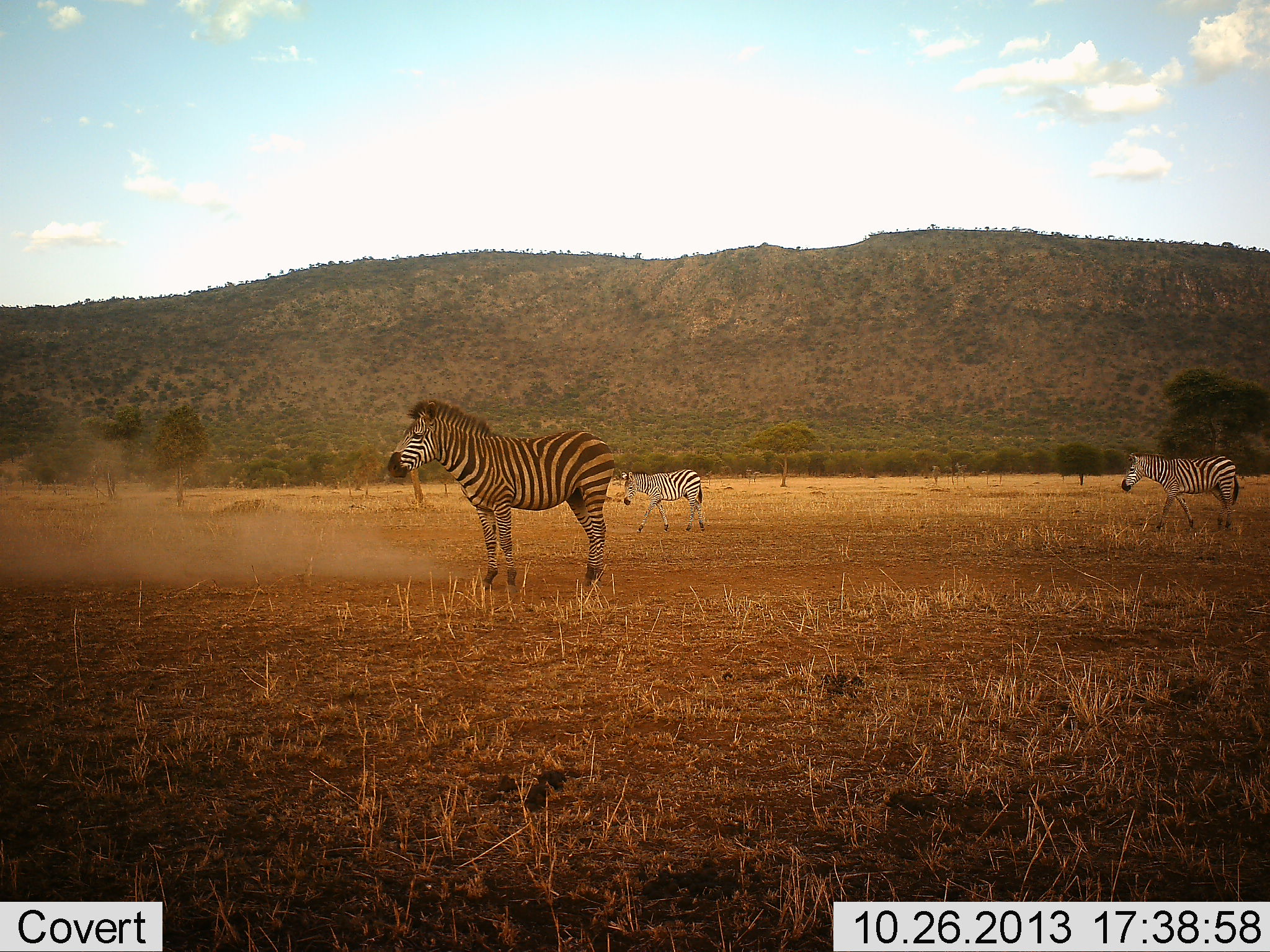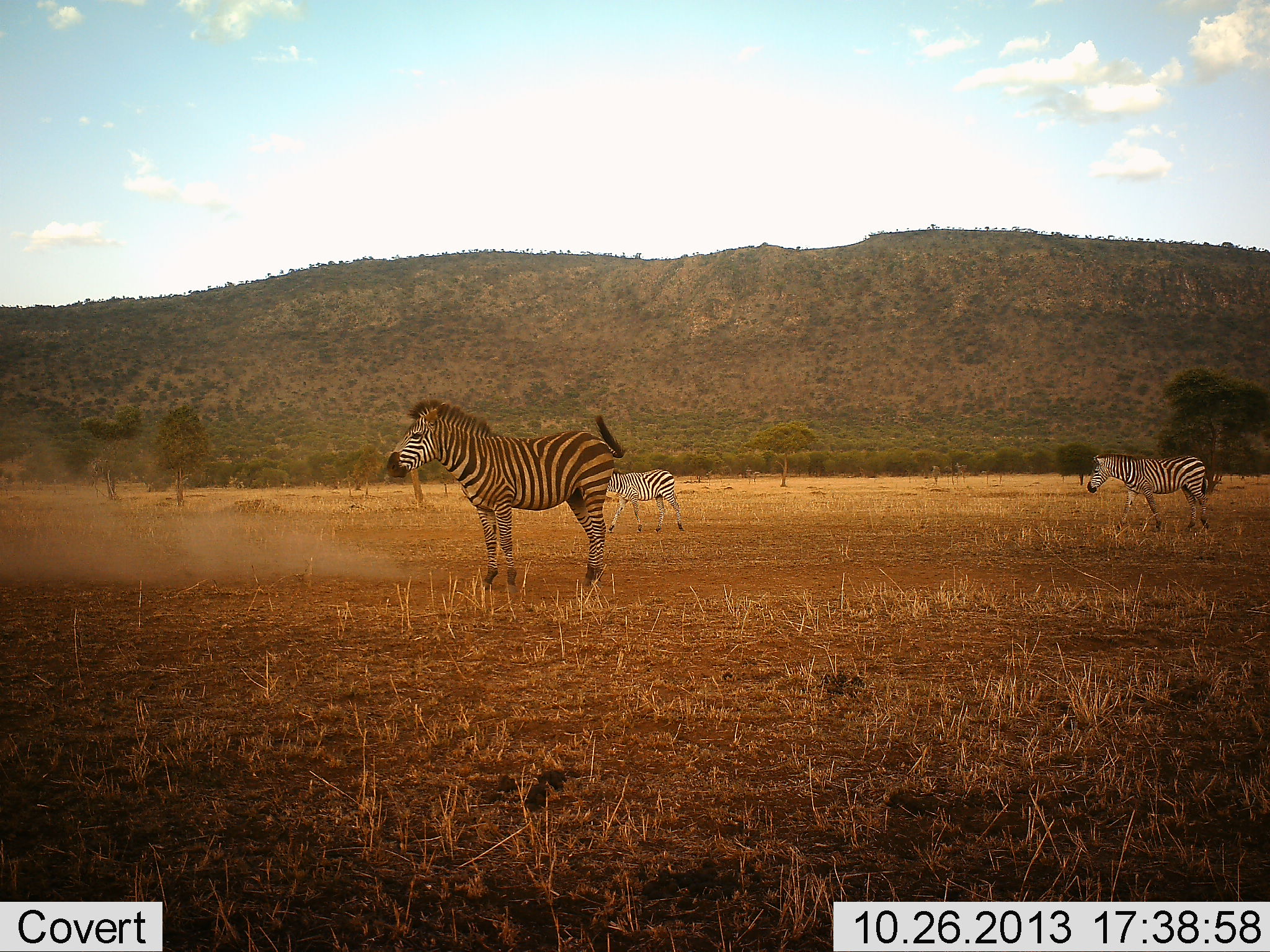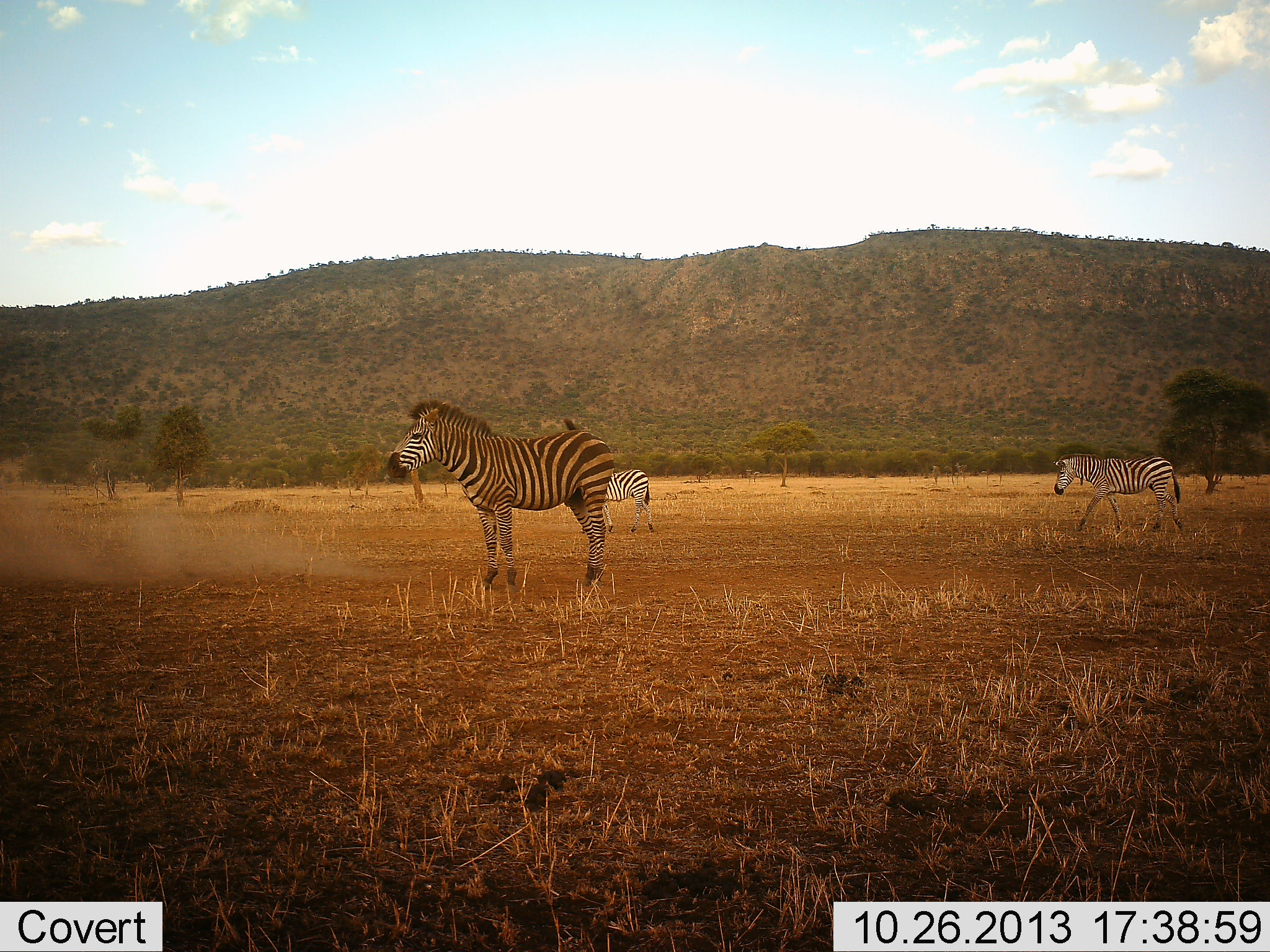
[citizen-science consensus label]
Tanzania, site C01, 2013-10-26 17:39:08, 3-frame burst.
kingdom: Animalia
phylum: Chordata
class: Mammalia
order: Perissodactyla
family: Equidae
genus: Equus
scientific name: Equus quagga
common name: plains zebra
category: zebra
Zebra (plains zebra) (Equus quagga), count 3. Behavior (volunteer vote fractions): standing 89%, resting 0%, moving 75%, interacting 0%. Young present (vote fraction): 1%. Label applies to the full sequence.